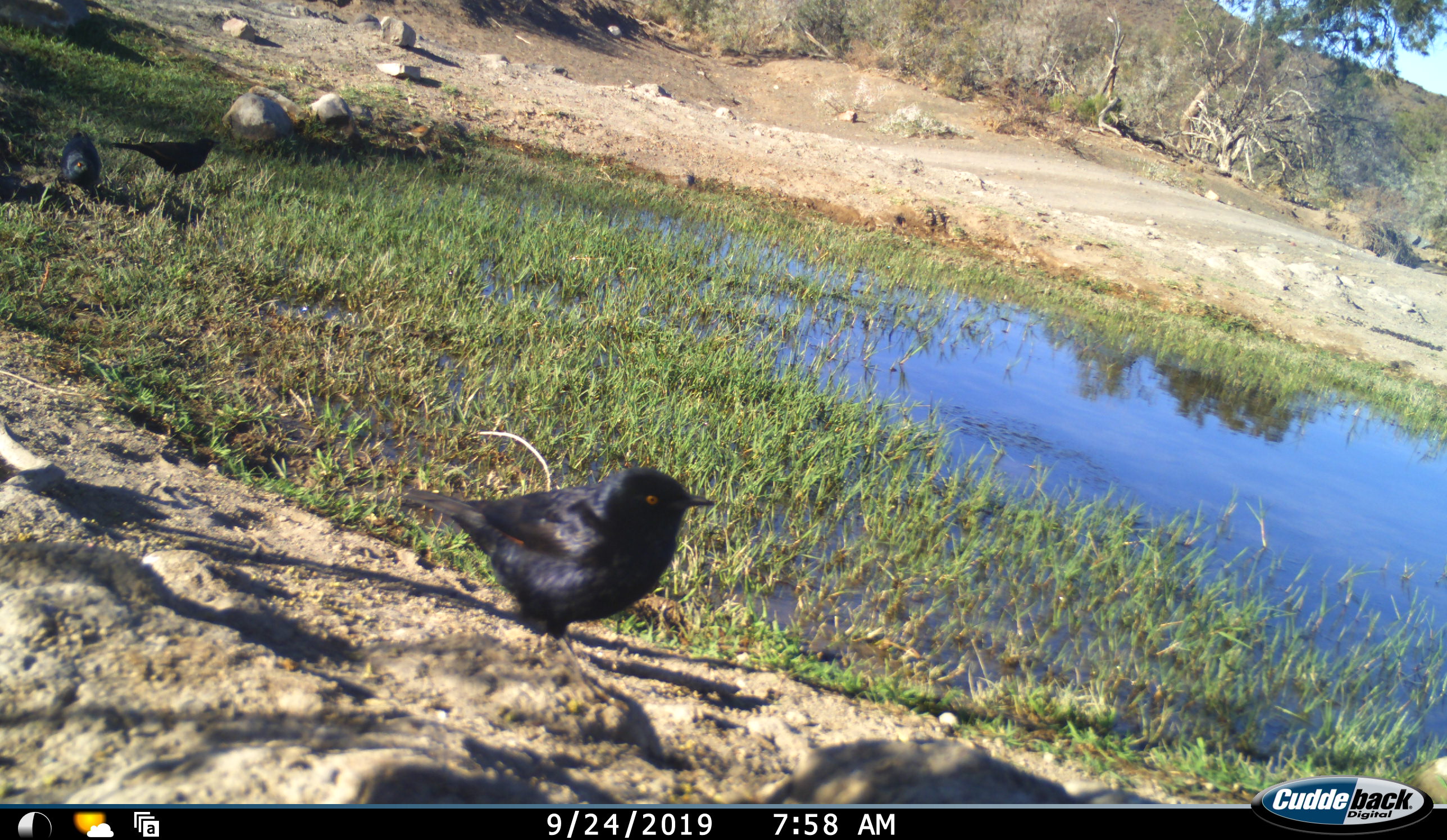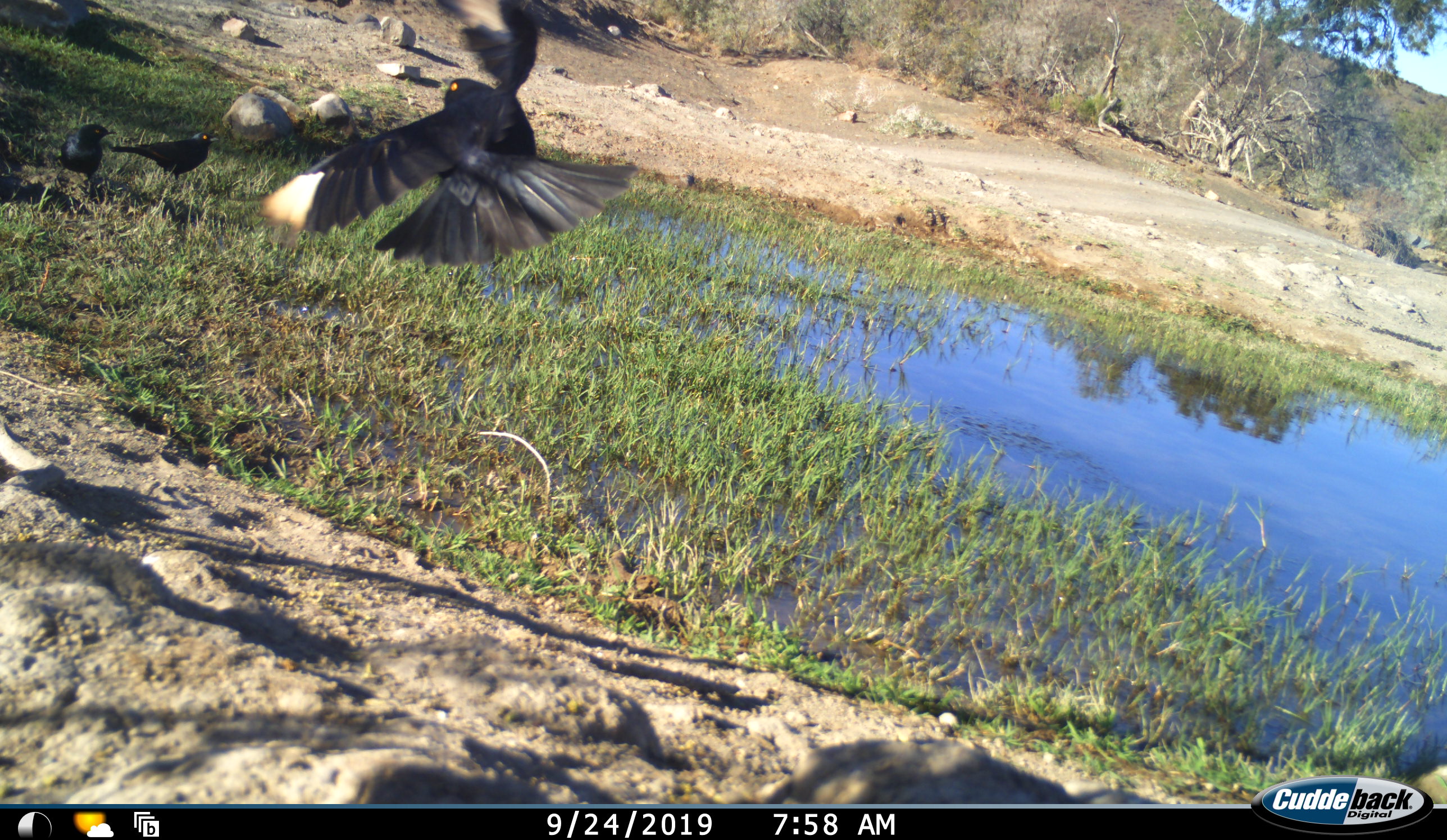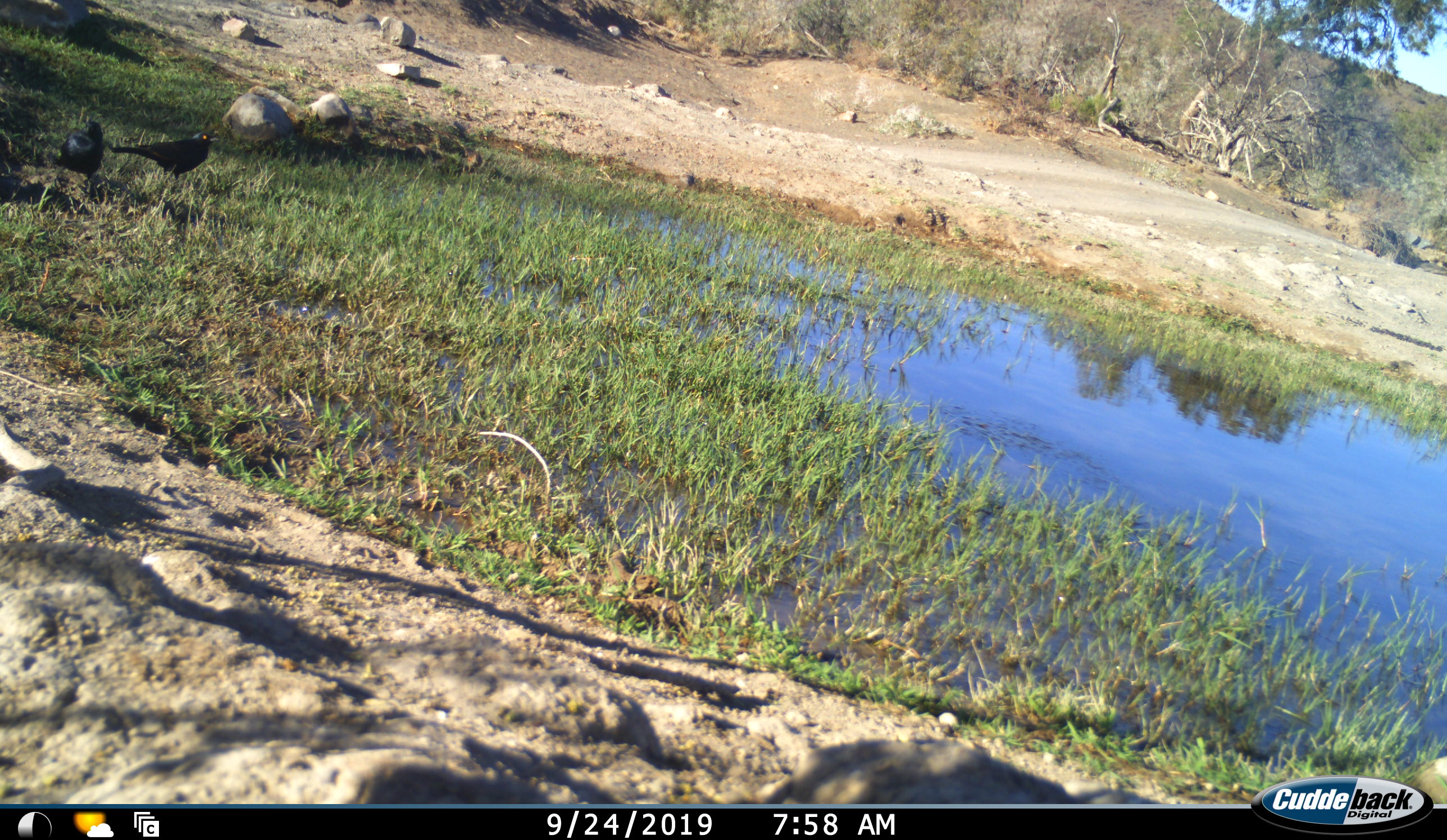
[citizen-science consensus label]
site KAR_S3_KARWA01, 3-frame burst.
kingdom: Animalia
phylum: Chordata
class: Aves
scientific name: Aves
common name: bird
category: birdother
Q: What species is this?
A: Birdother (bird) (Aves).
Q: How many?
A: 3.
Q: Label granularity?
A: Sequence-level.